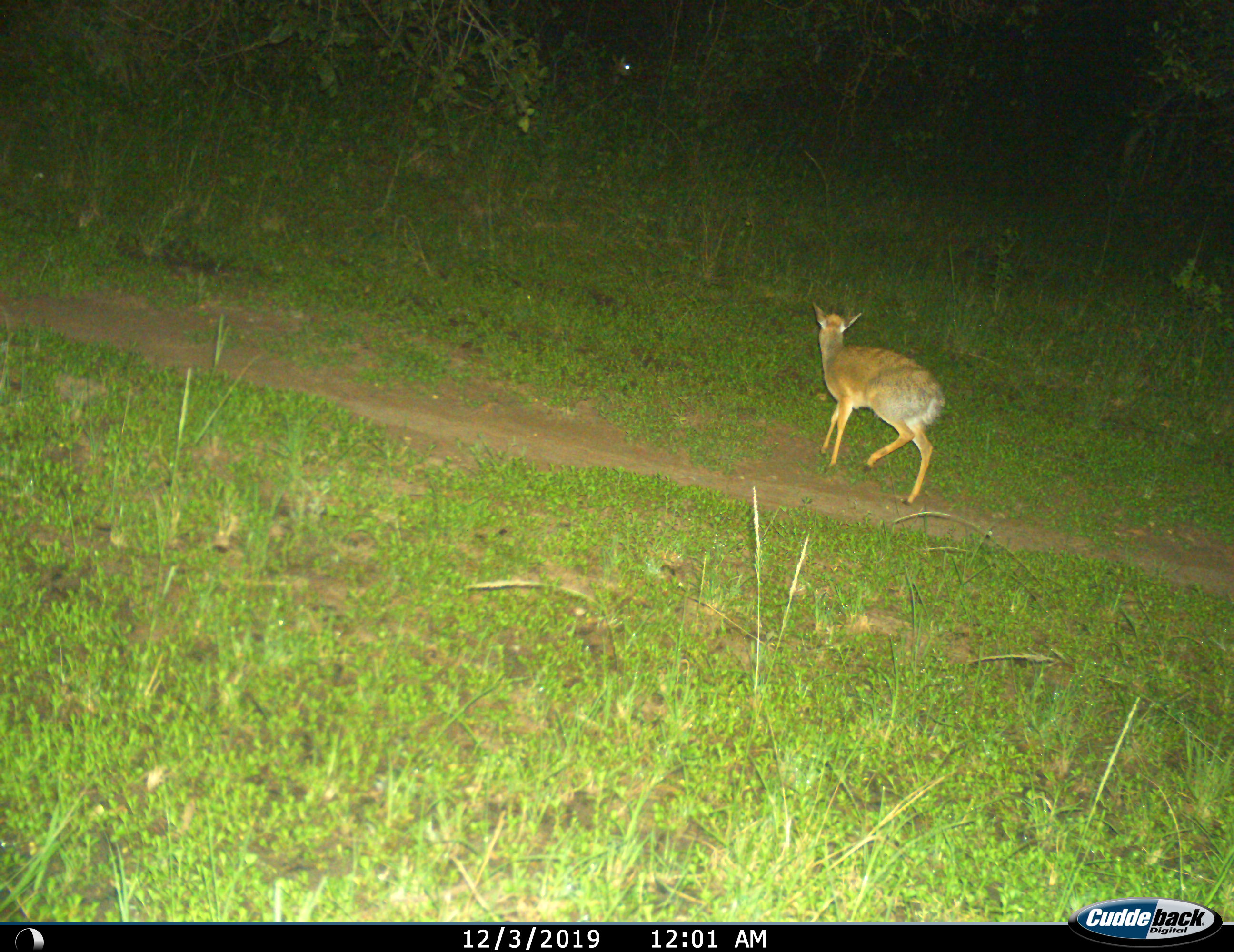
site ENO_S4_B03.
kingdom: Animalia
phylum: Chordata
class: Mammalia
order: Artiodactyla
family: Bovidae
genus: Madoqua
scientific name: Madoqua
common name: dik-dik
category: dikdik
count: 1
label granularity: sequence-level